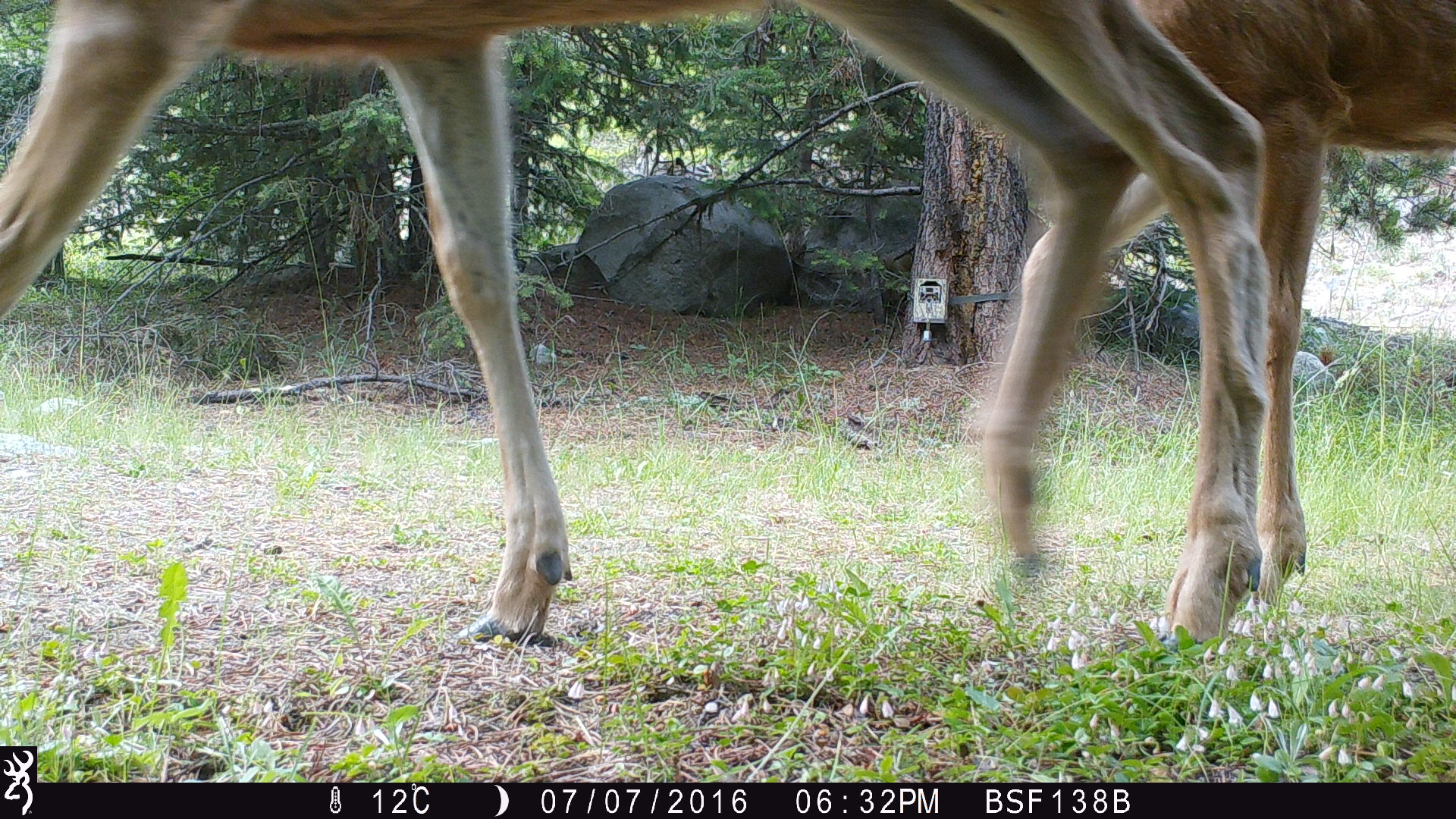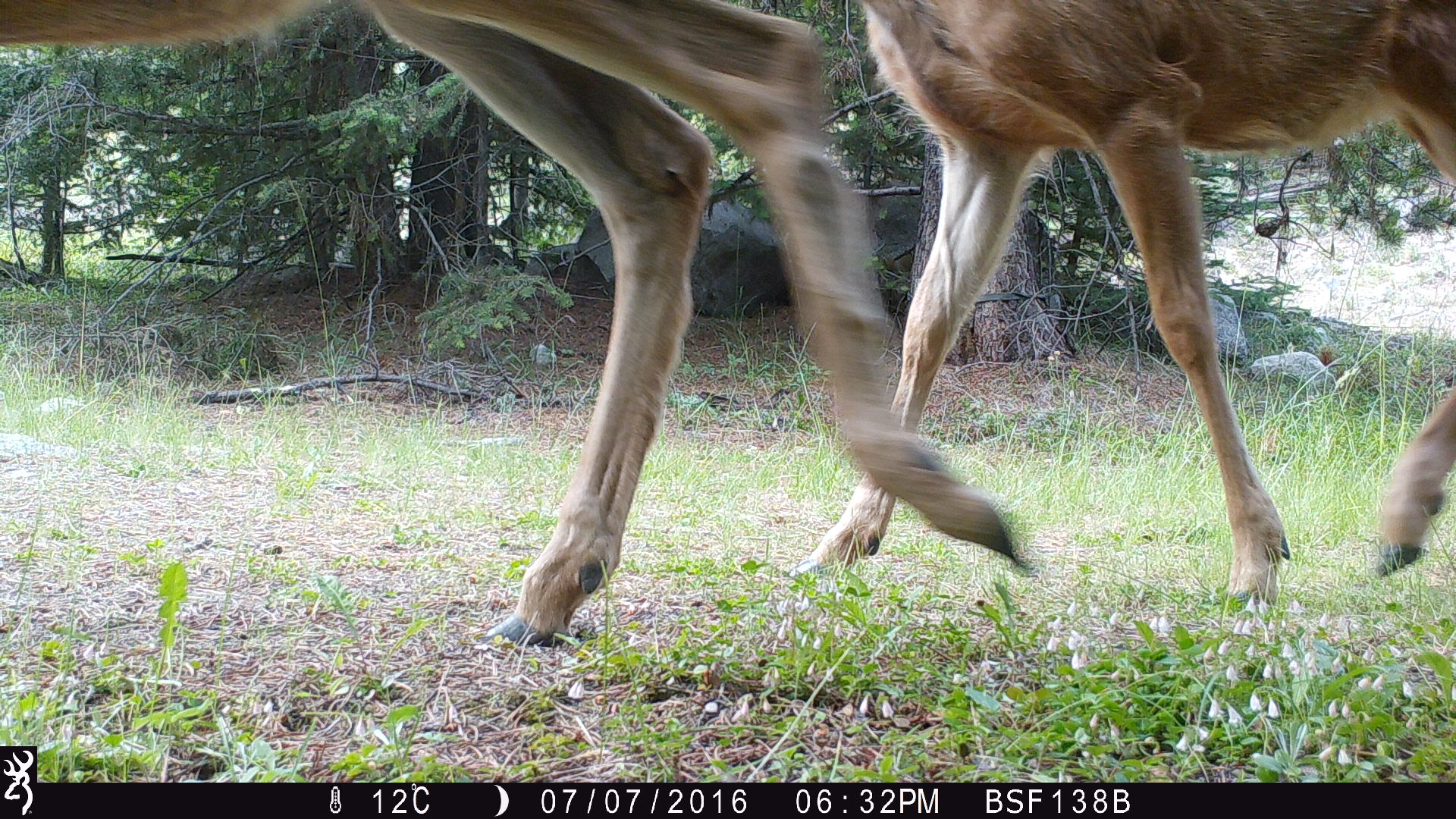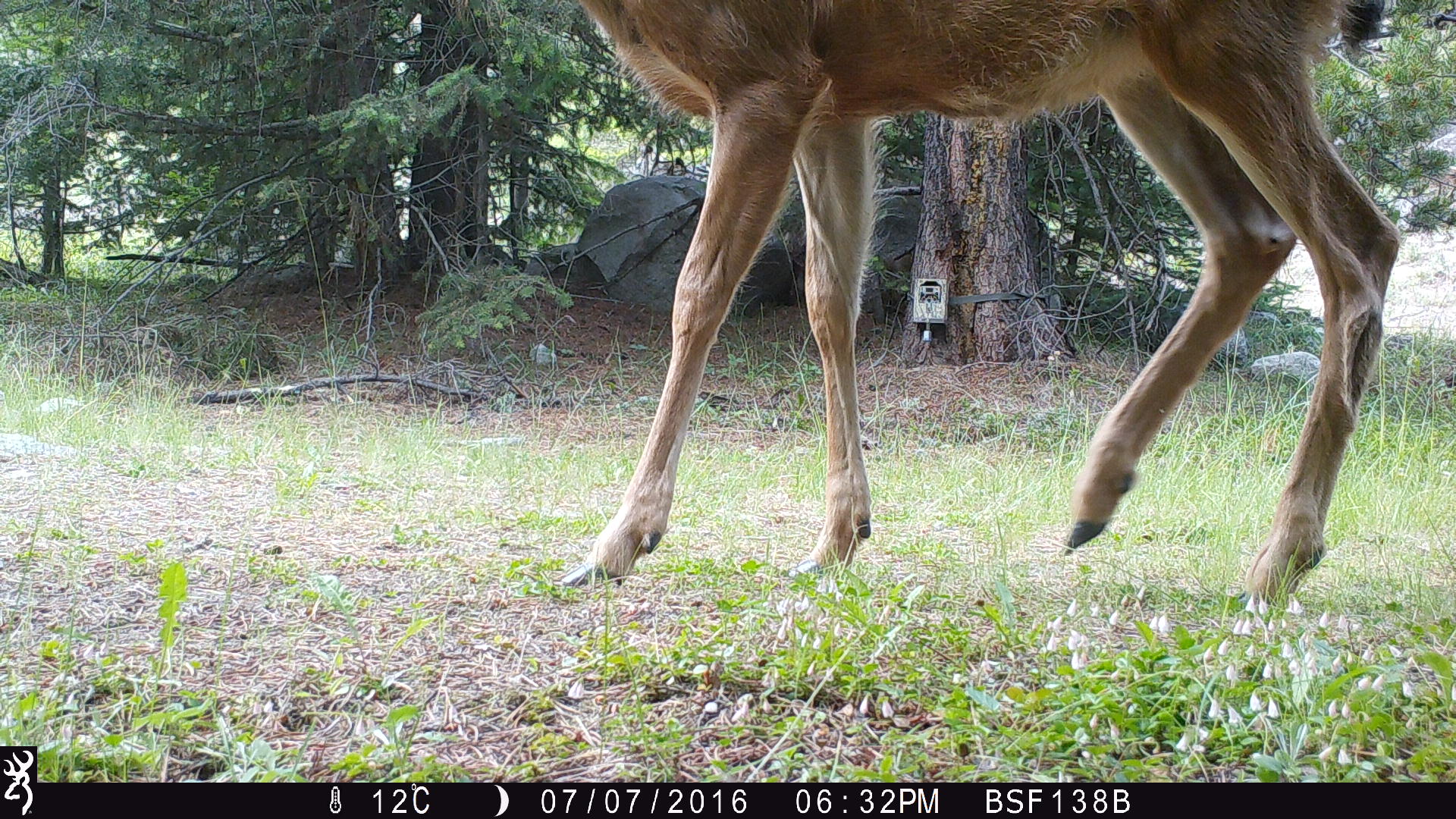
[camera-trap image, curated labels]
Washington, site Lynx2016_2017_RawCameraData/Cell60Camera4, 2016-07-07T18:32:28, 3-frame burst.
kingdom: Animalia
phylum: Chordata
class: Mammalia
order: Artiodactyla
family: Cervidae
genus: Odocoileus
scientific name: Odocoileus hemionus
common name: mule deer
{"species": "Odocoileus hemionus (mule deer)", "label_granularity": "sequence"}